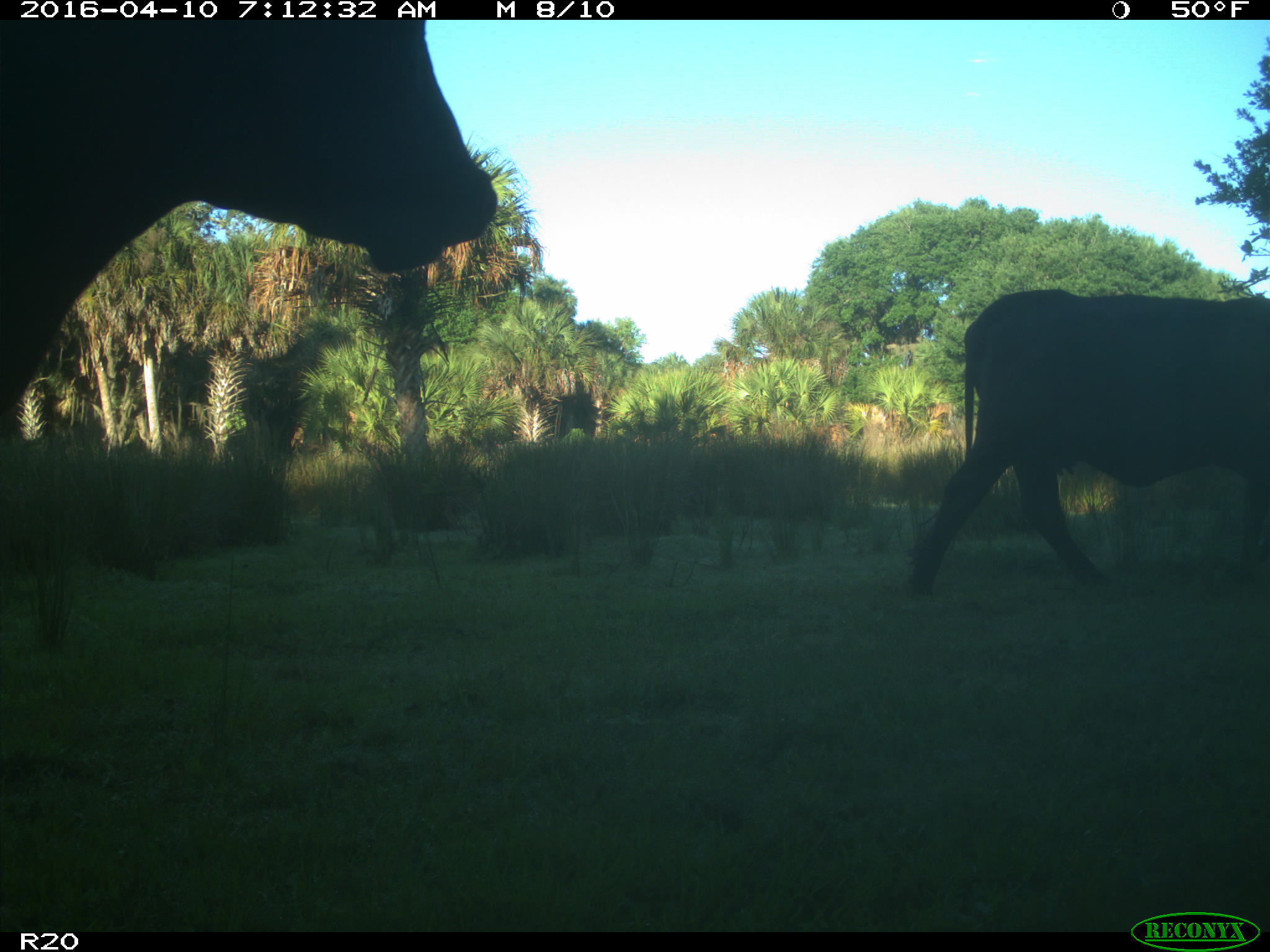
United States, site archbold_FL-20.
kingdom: Animalia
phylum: Chordata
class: Mammalia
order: Artiodactyla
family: Bovidae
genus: Bos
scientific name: Bos taurus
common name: domestic cow